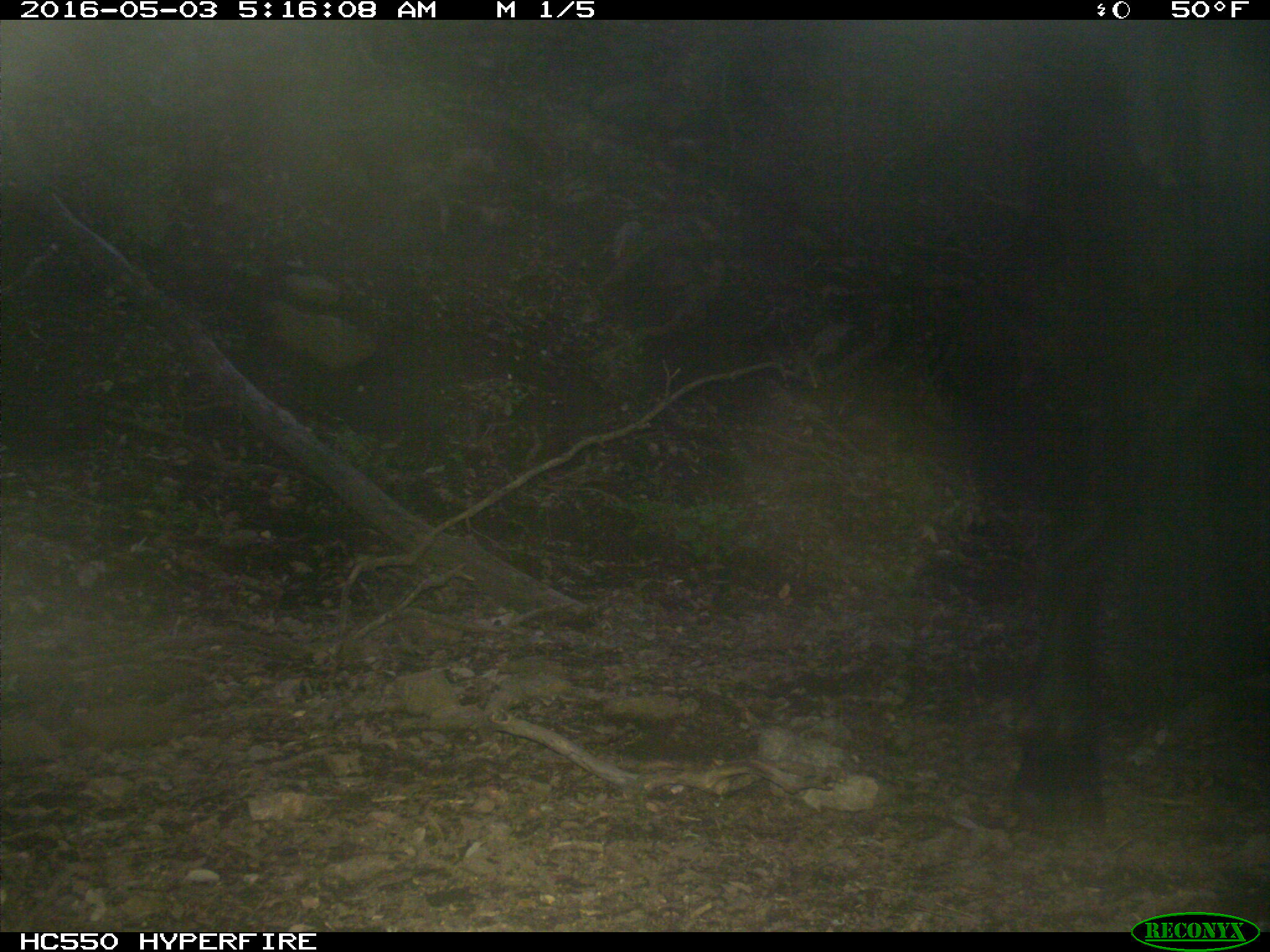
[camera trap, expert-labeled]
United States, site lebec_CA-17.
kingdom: Animalia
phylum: Chordata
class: Mammalia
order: Artiodactyla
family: Bovidae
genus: Bos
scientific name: Bos taurus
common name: domestic cow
Bos taurus (domestic cow).